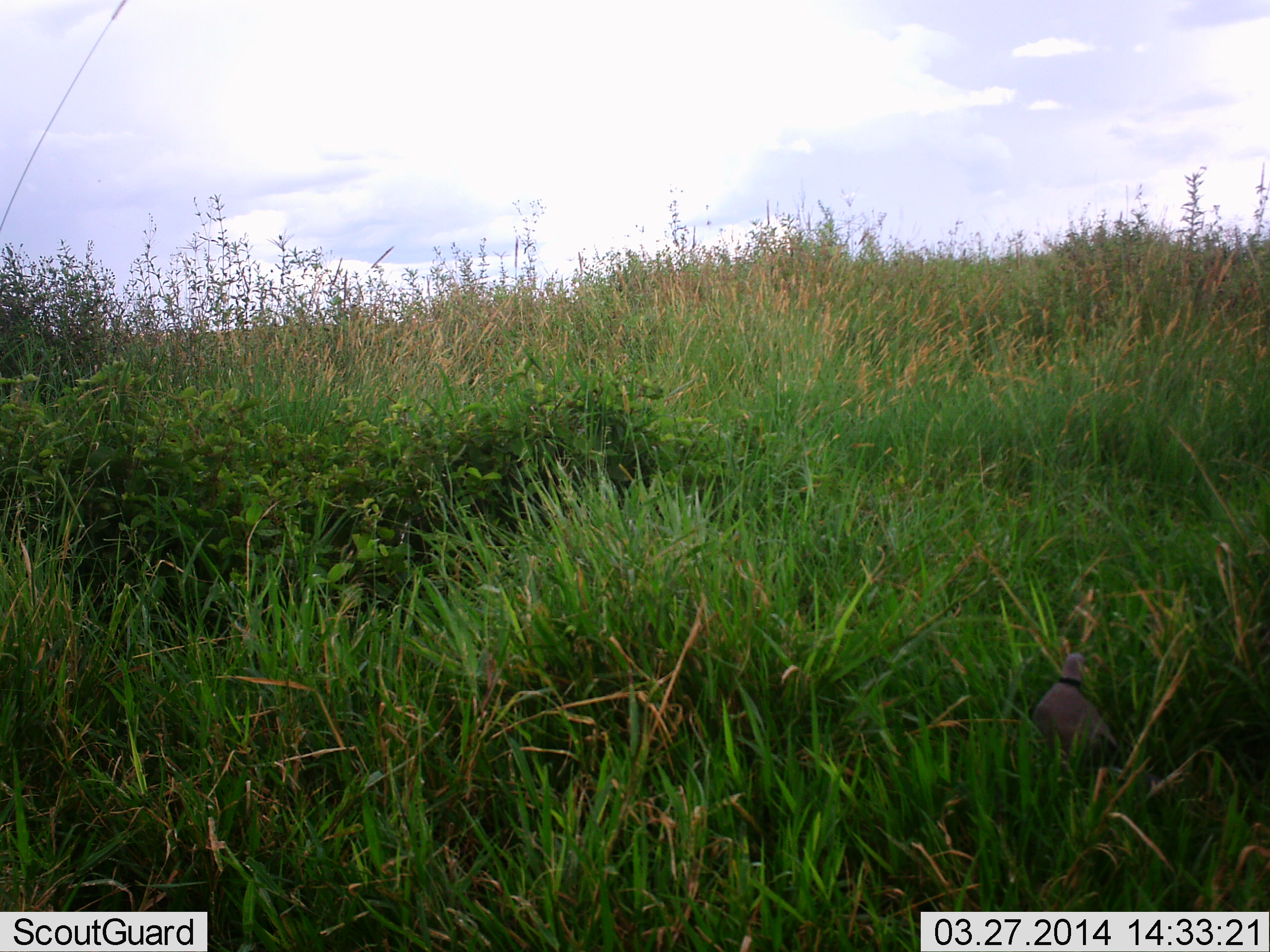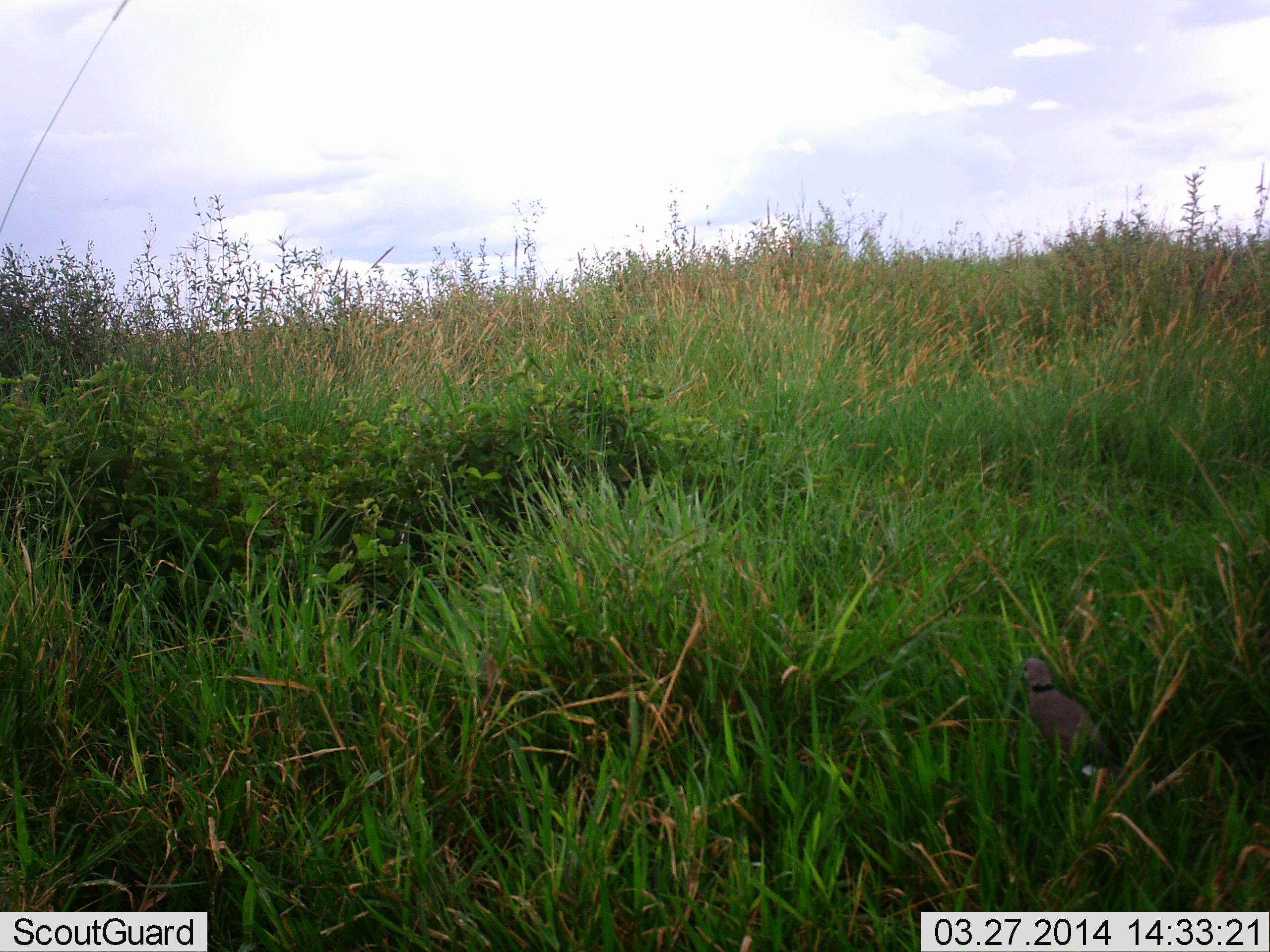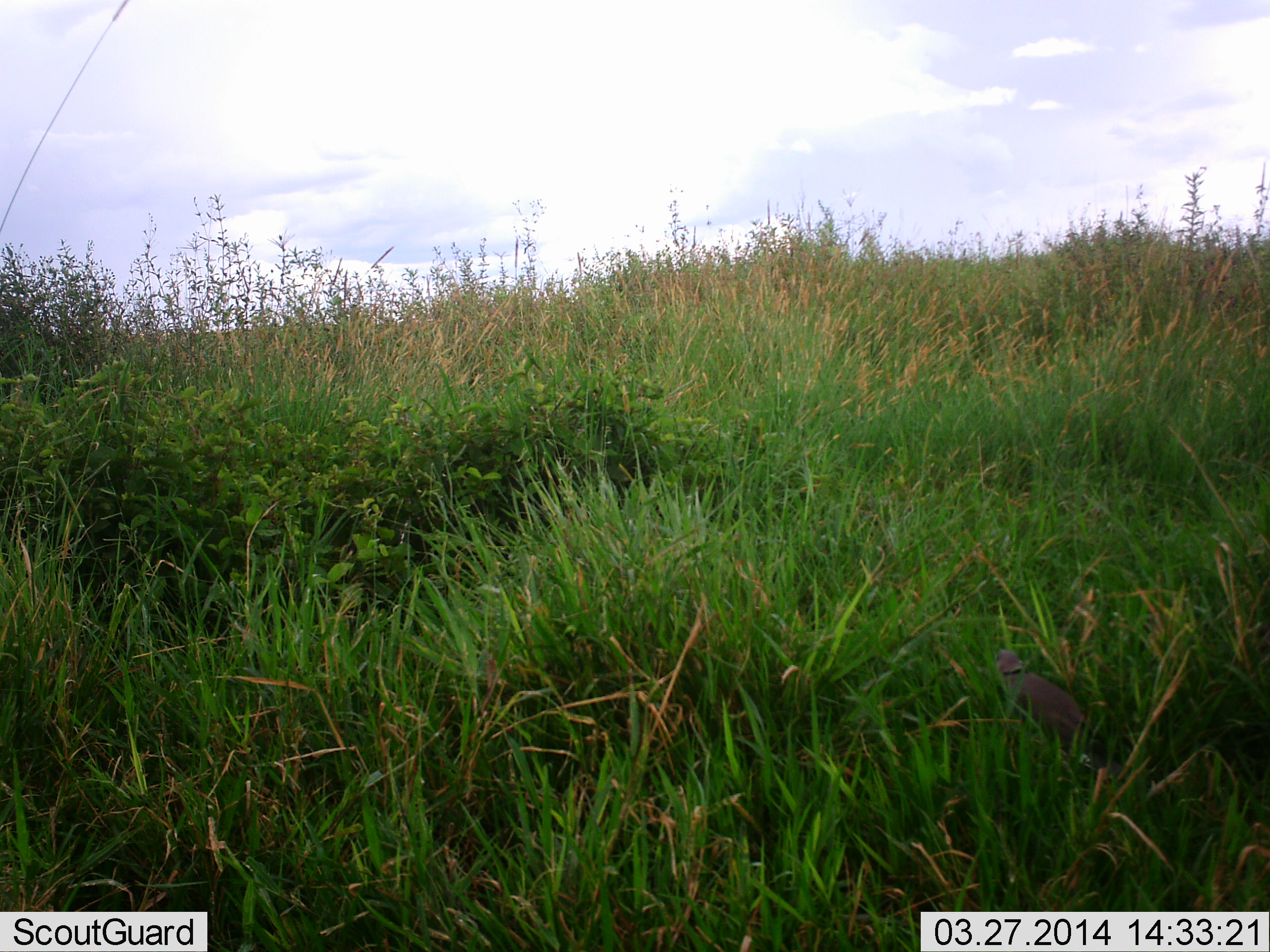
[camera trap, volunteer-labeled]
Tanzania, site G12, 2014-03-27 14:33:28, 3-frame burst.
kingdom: Animalia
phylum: Chordata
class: Aves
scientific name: Aves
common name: bird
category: otherbird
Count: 1.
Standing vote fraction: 41%.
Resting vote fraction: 7%.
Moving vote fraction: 55%.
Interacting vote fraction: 0%.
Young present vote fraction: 0%.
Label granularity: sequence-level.